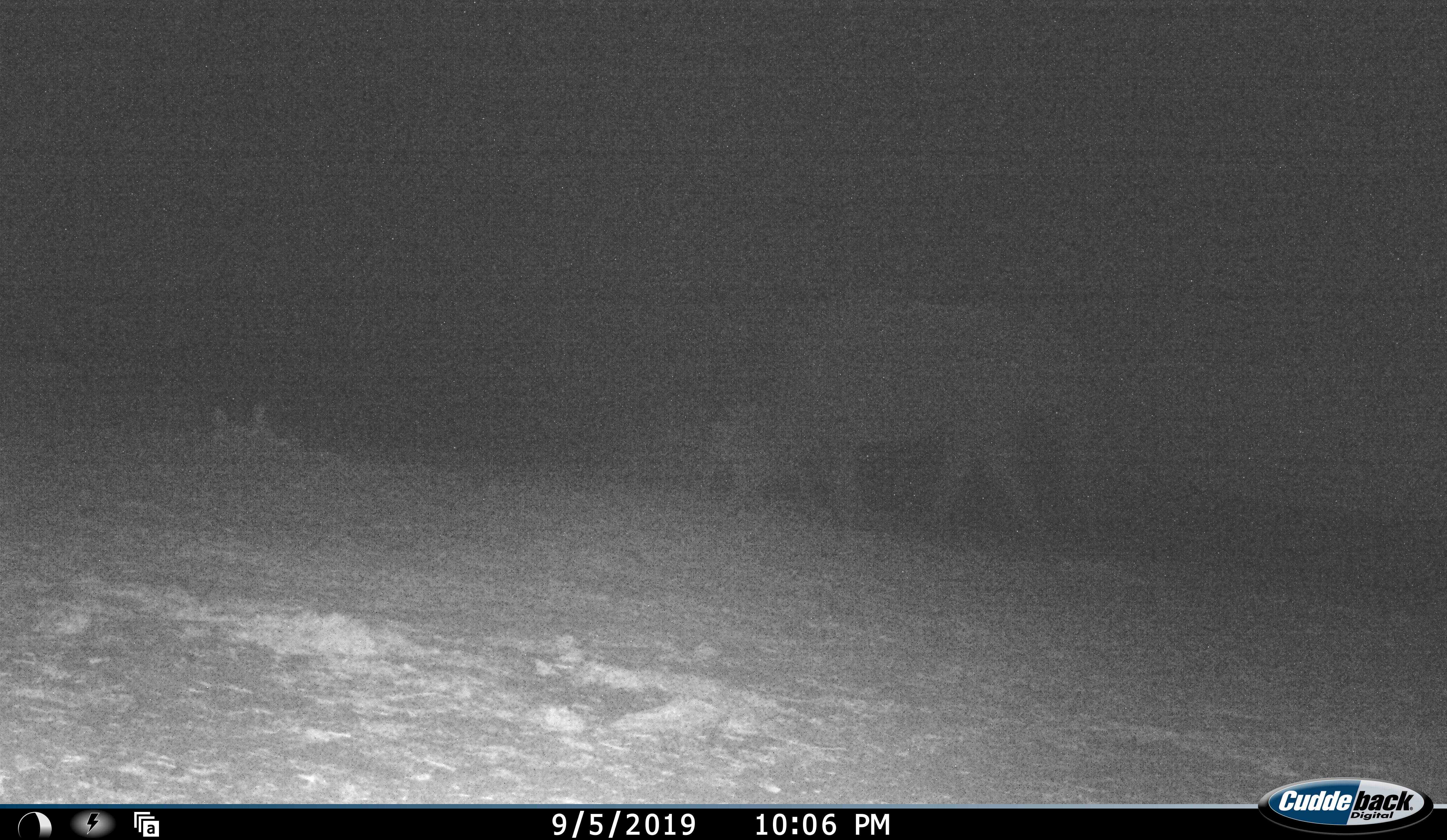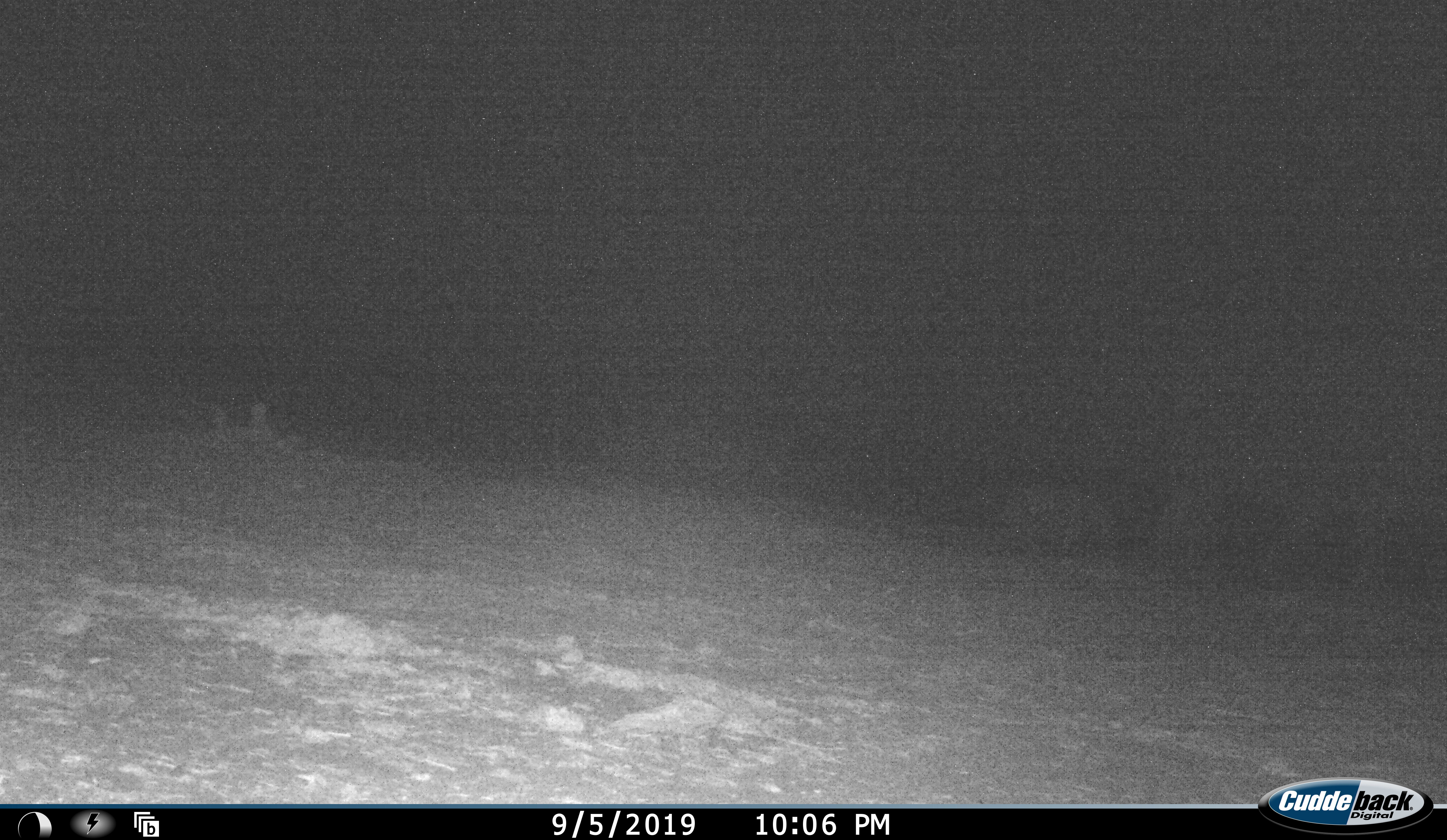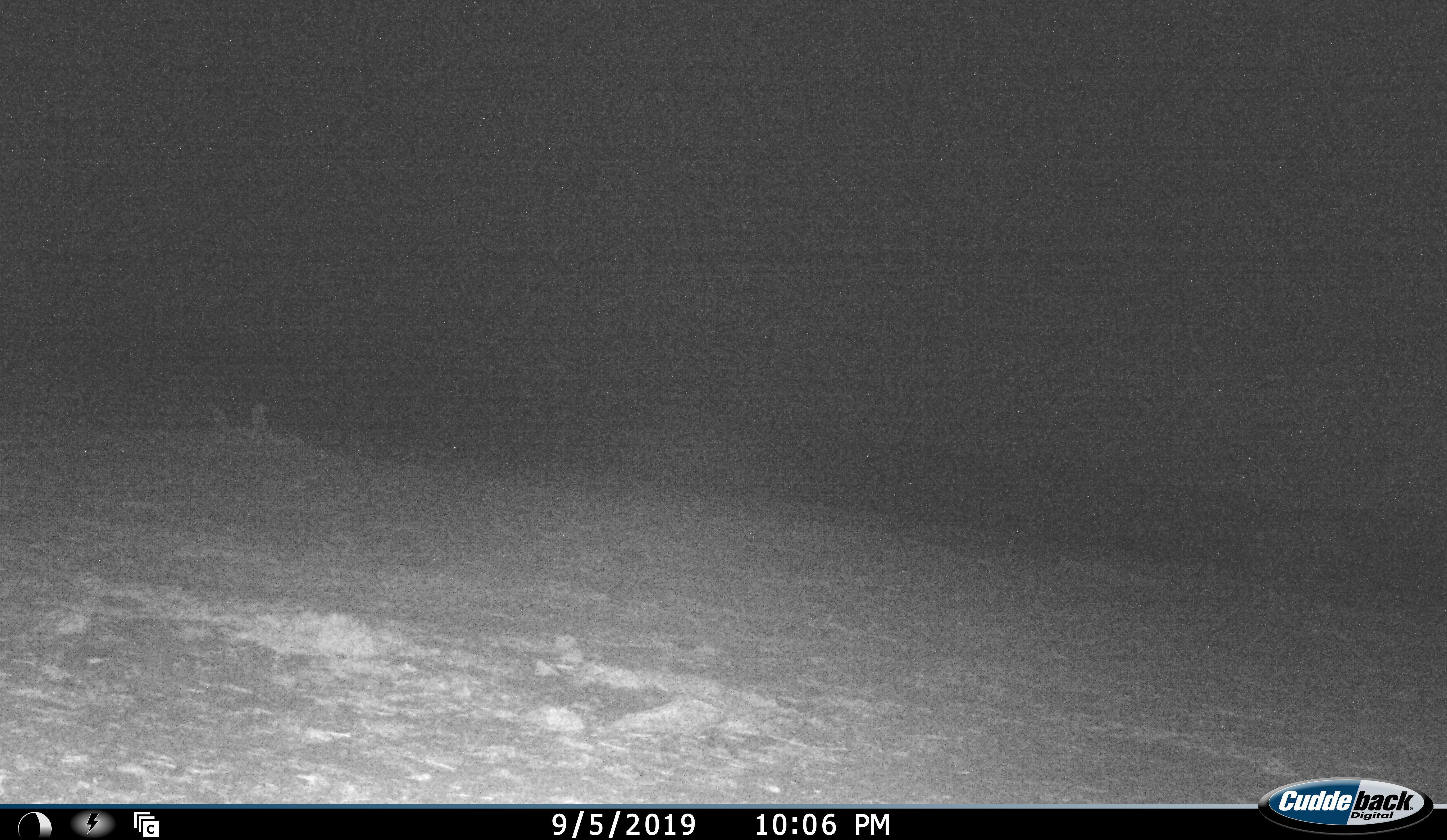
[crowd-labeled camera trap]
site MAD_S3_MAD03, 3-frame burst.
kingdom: Animalia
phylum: Chordata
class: Mammalia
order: Proboscidea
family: Elephantidae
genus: Loxodonta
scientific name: Loxodonta africana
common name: african bush elephant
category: elephant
Elephant (african bush elephant) (Loxodonta africana), count 2. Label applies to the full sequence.